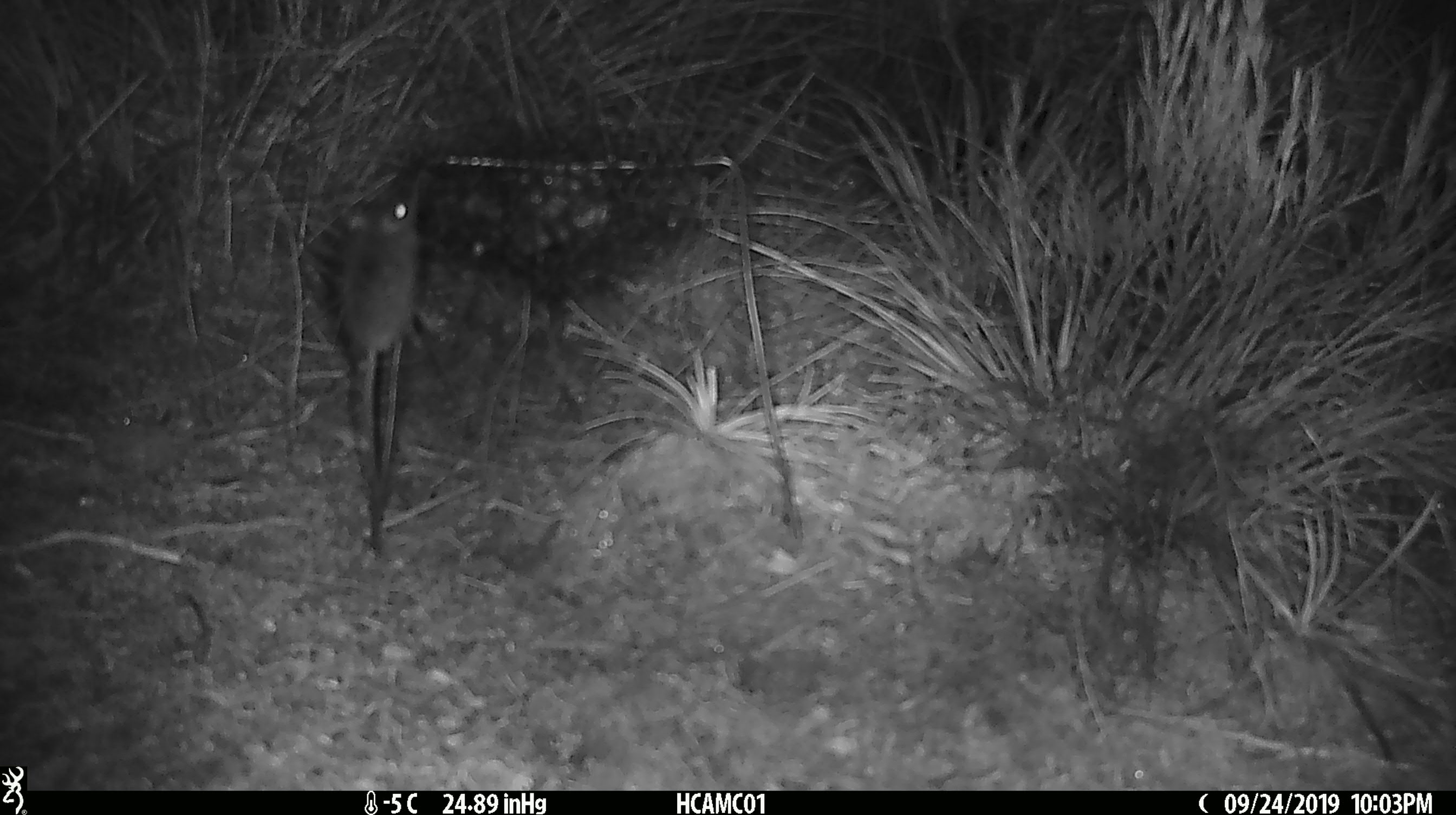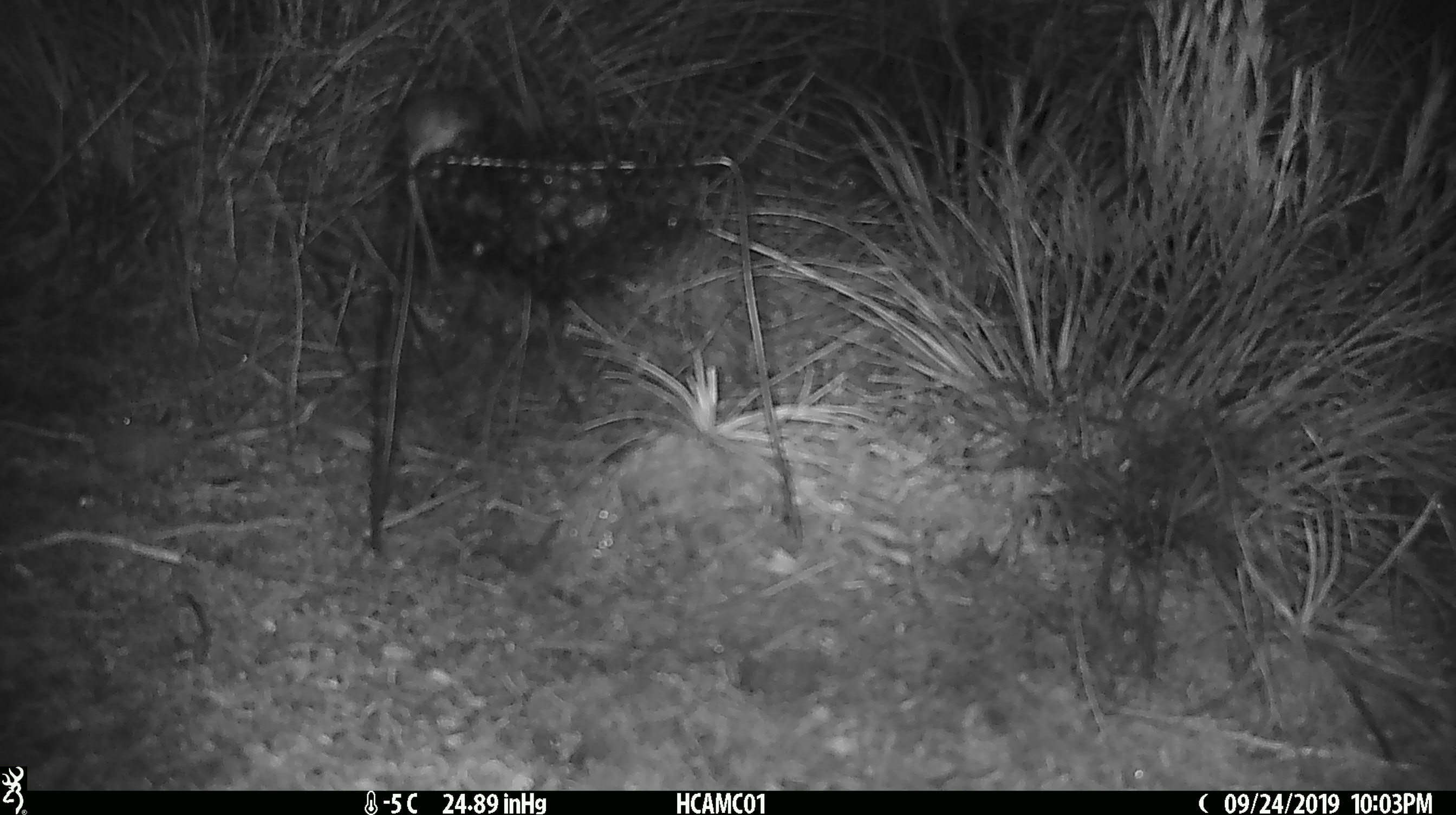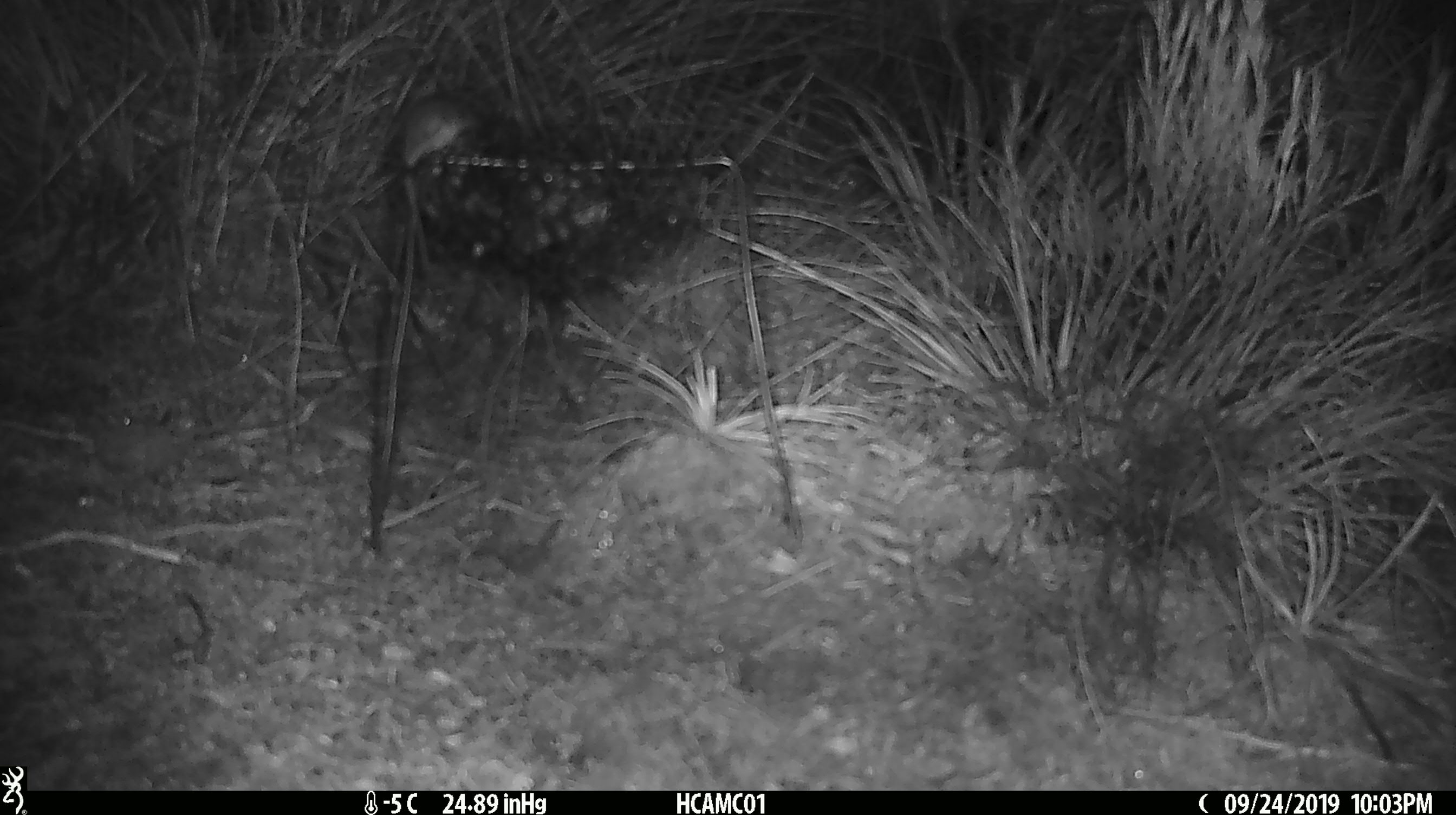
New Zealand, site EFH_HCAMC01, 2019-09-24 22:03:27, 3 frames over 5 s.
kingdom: Animalia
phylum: Chordata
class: Mammalia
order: Rodentia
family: Muridae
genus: Mus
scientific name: Mus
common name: mouse